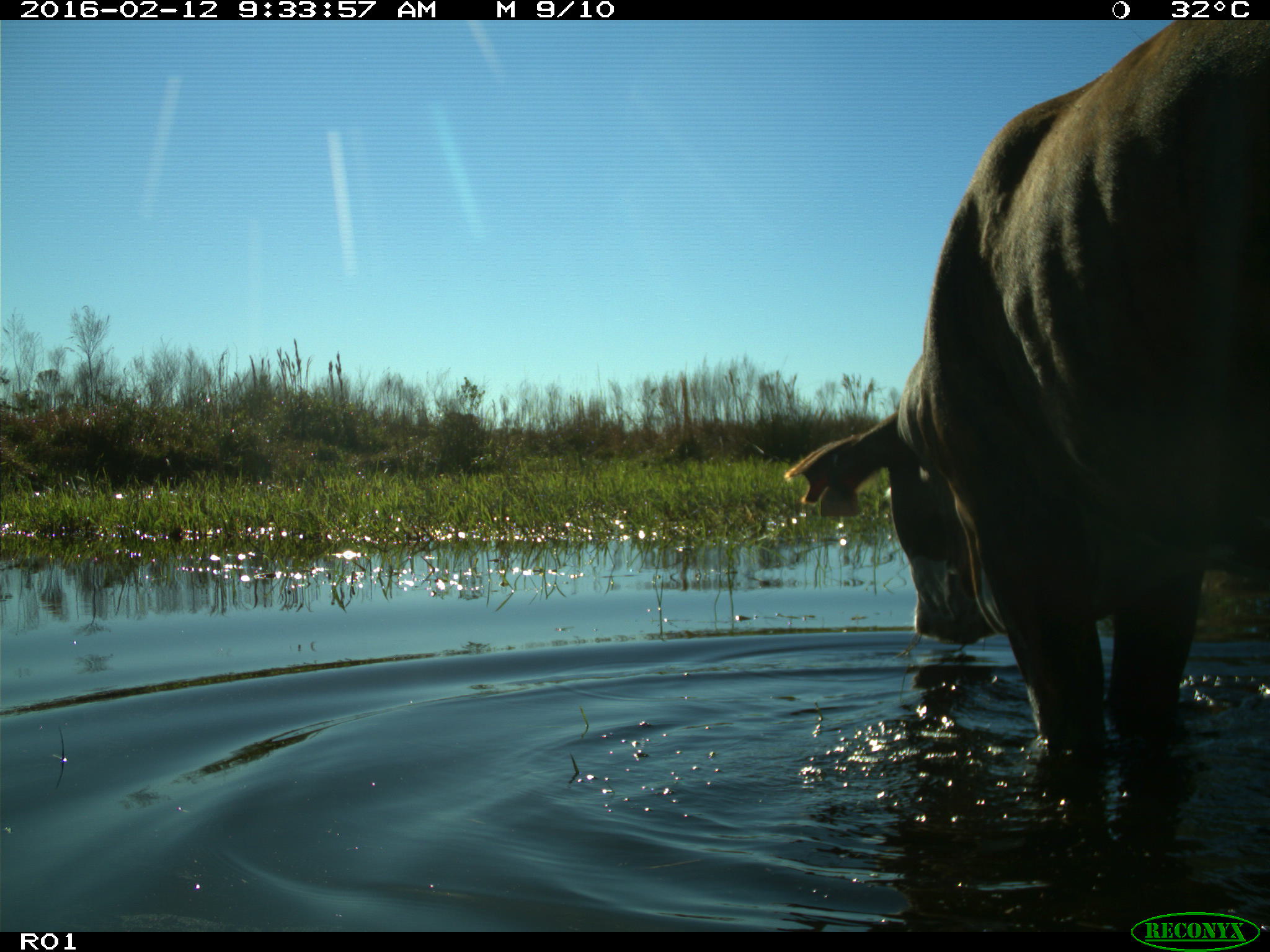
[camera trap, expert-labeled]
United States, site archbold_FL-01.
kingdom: Animalia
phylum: Chordata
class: Mammalia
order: Artiodactyla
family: Bovidae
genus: Bos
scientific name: Bos taurus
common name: domestic cow